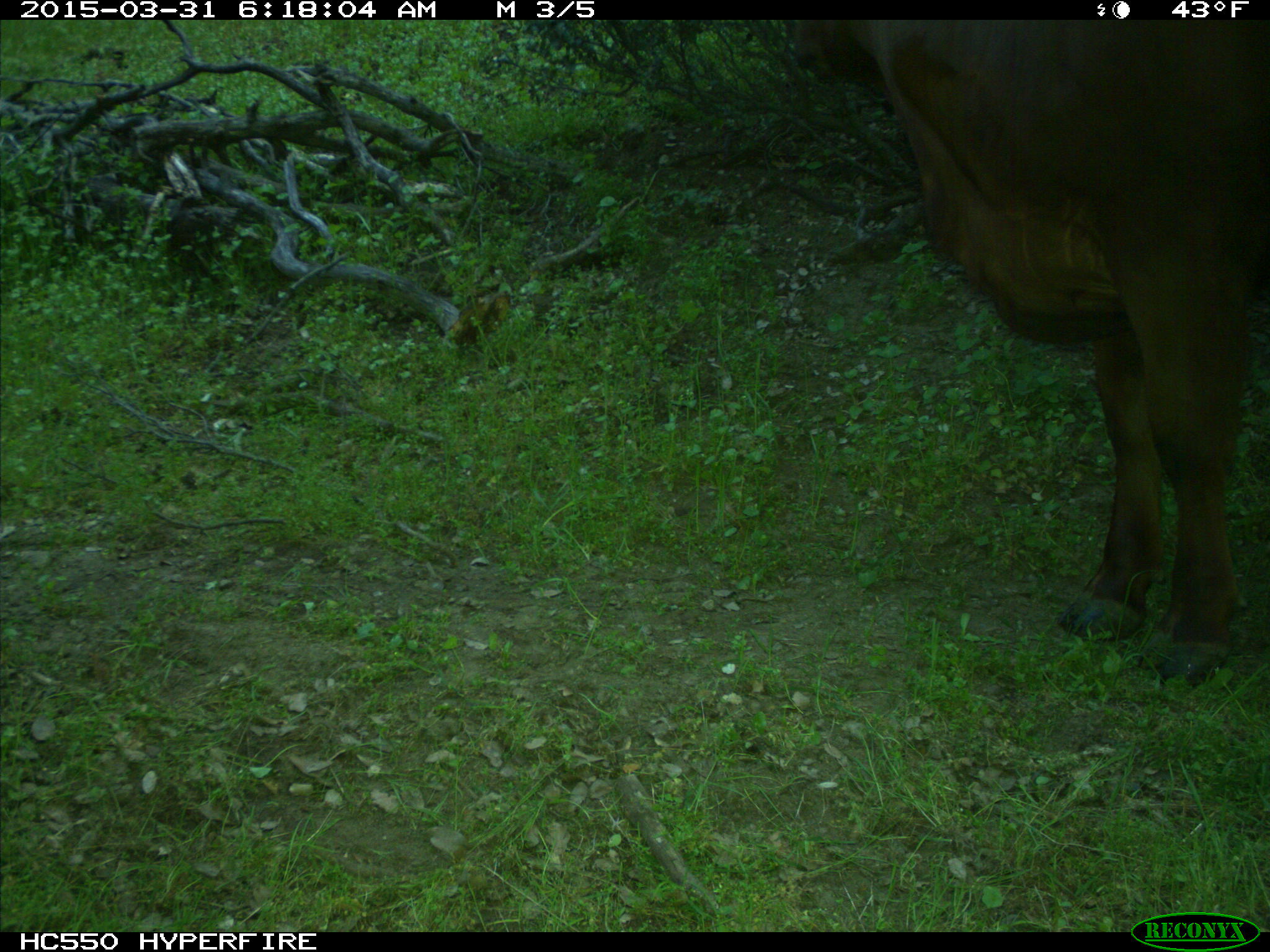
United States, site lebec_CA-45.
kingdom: Animalia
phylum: Chordata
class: Mammalia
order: Artiodactyla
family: Bovidae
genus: Bos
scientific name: Bos taurus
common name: domestic cow